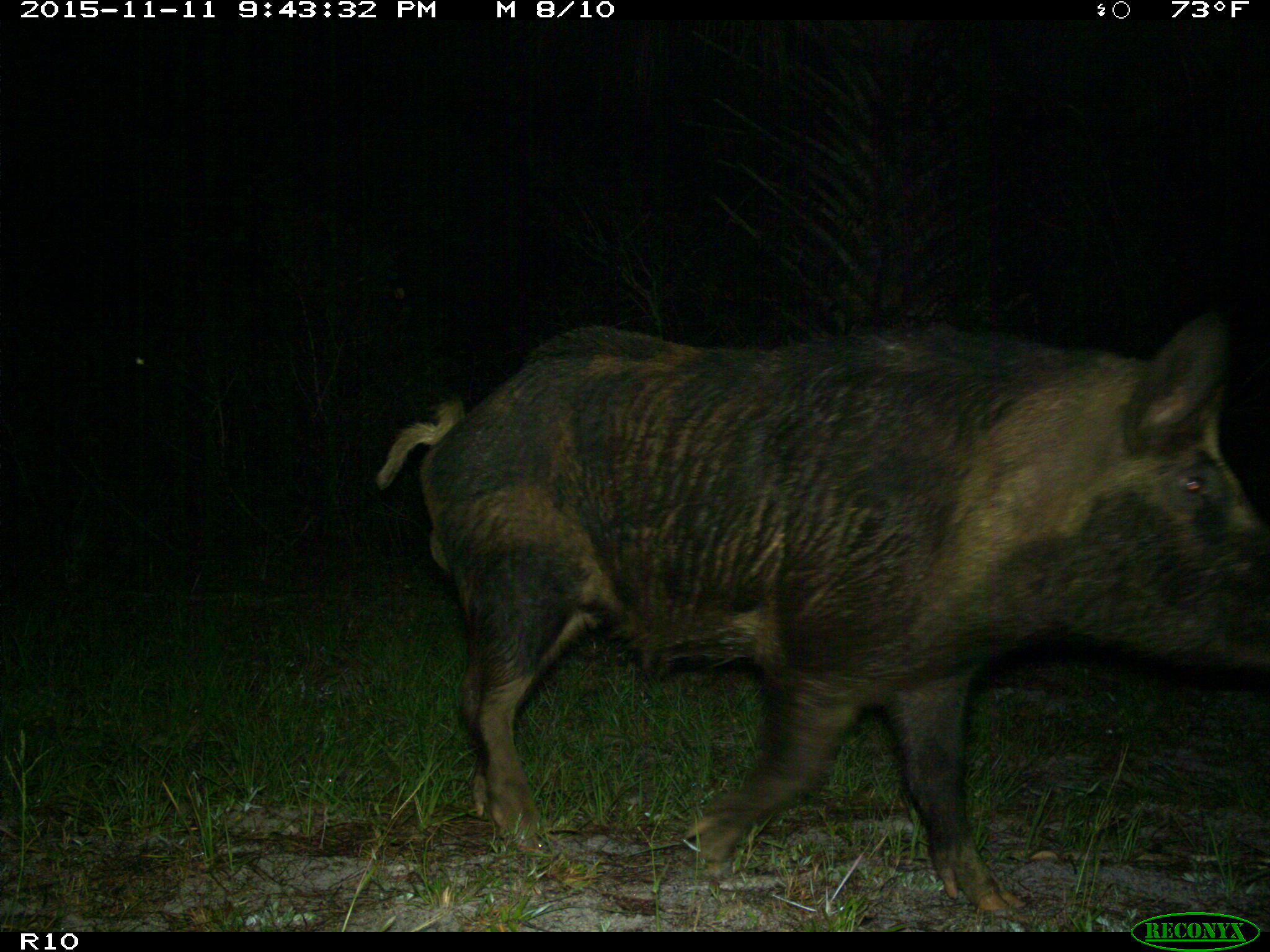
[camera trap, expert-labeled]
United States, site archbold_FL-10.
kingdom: Animalia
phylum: Chordata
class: Mammalia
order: Artiodactyla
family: Suidae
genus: Sus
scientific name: Sus scrofa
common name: wild boar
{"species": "Sus scrofa (wild boar)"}